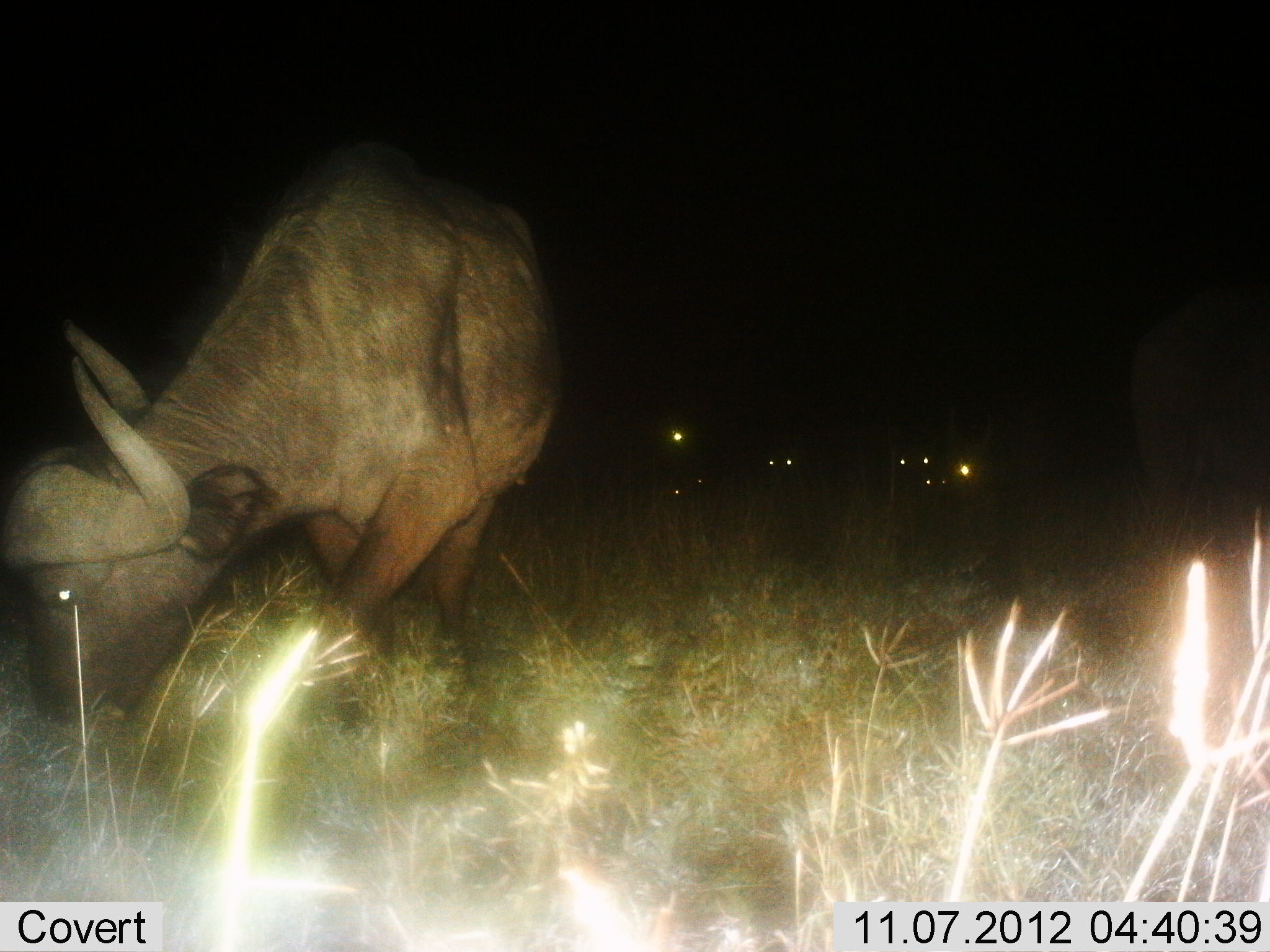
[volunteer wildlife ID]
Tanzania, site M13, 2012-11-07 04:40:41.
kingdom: Animalia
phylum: Chordata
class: Mammalia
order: Artiodactyla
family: Bovidae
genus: Syncerus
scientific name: Syncerus caffer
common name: cape buffalo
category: buffalo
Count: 5.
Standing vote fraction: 30%.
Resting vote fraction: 10%.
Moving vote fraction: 20%.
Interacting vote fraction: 0%.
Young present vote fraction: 0%.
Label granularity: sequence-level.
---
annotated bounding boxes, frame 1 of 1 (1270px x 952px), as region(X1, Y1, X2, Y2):
animal: region(1, 152, 562, 730)